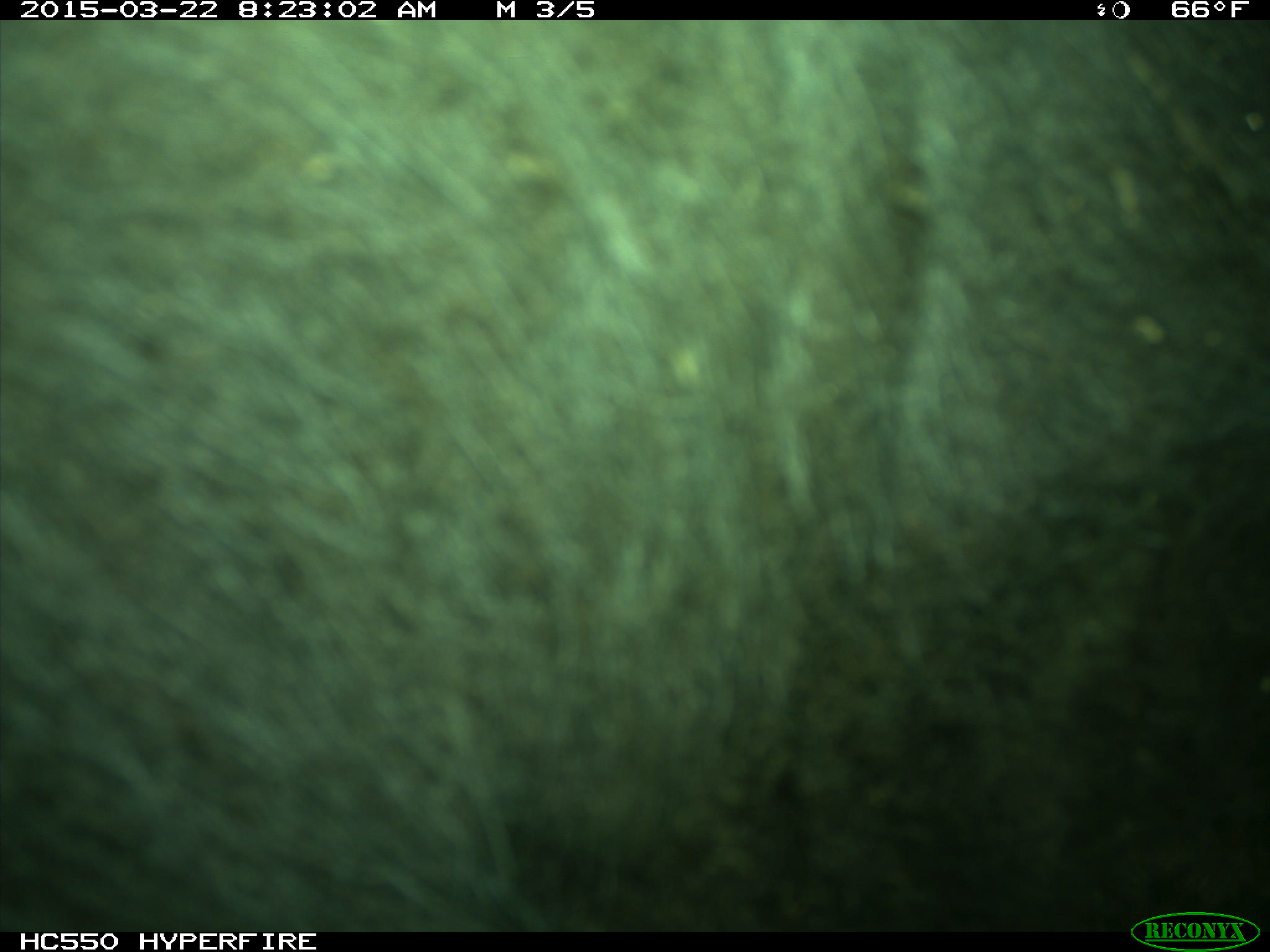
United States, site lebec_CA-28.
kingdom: Animalia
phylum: Chordata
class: Mammalia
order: Artiodactyla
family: Bovidae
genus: Bos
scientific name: Bos taurus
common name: domestic cow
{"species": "Bos taurus (domestic cow)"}